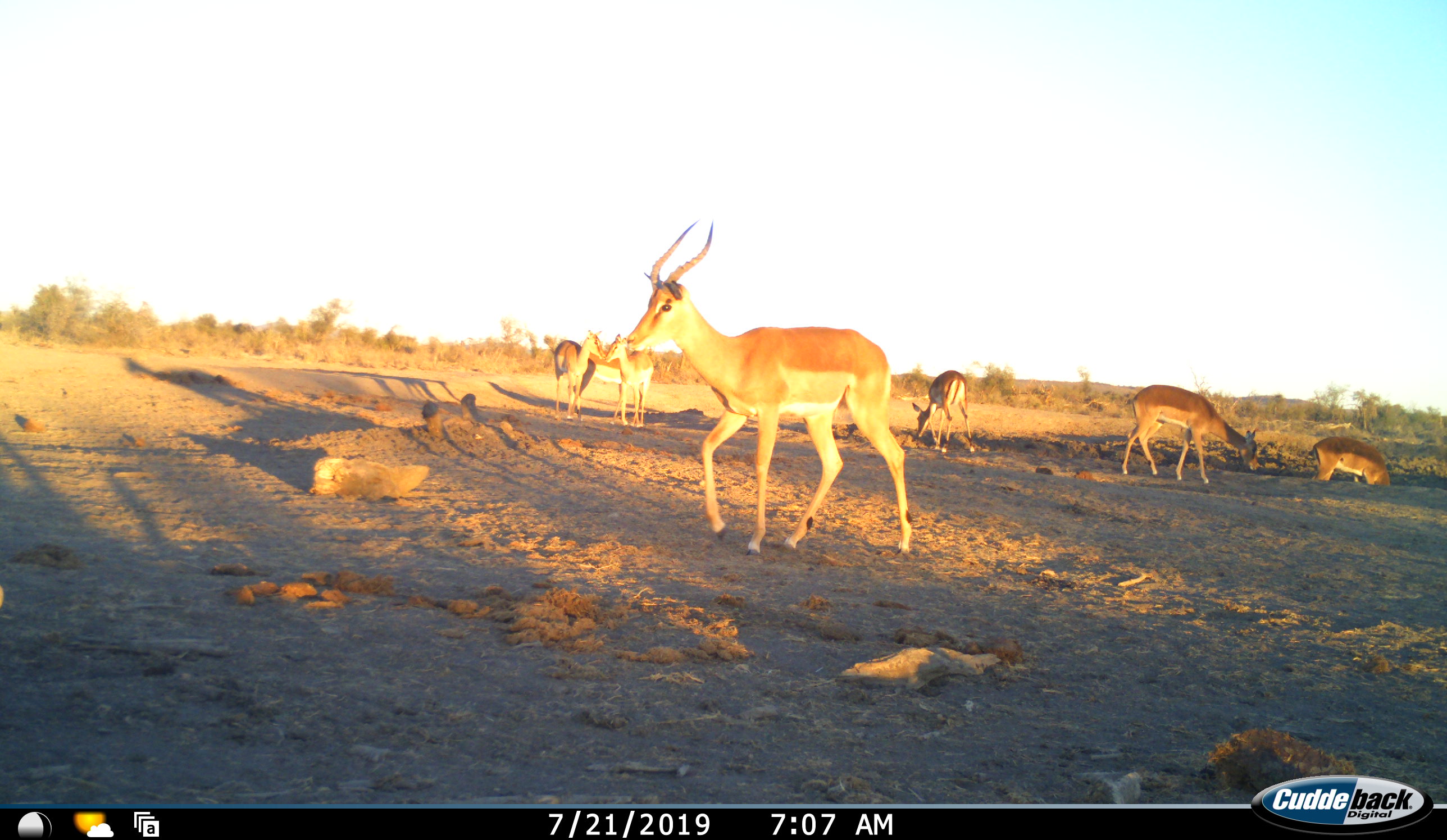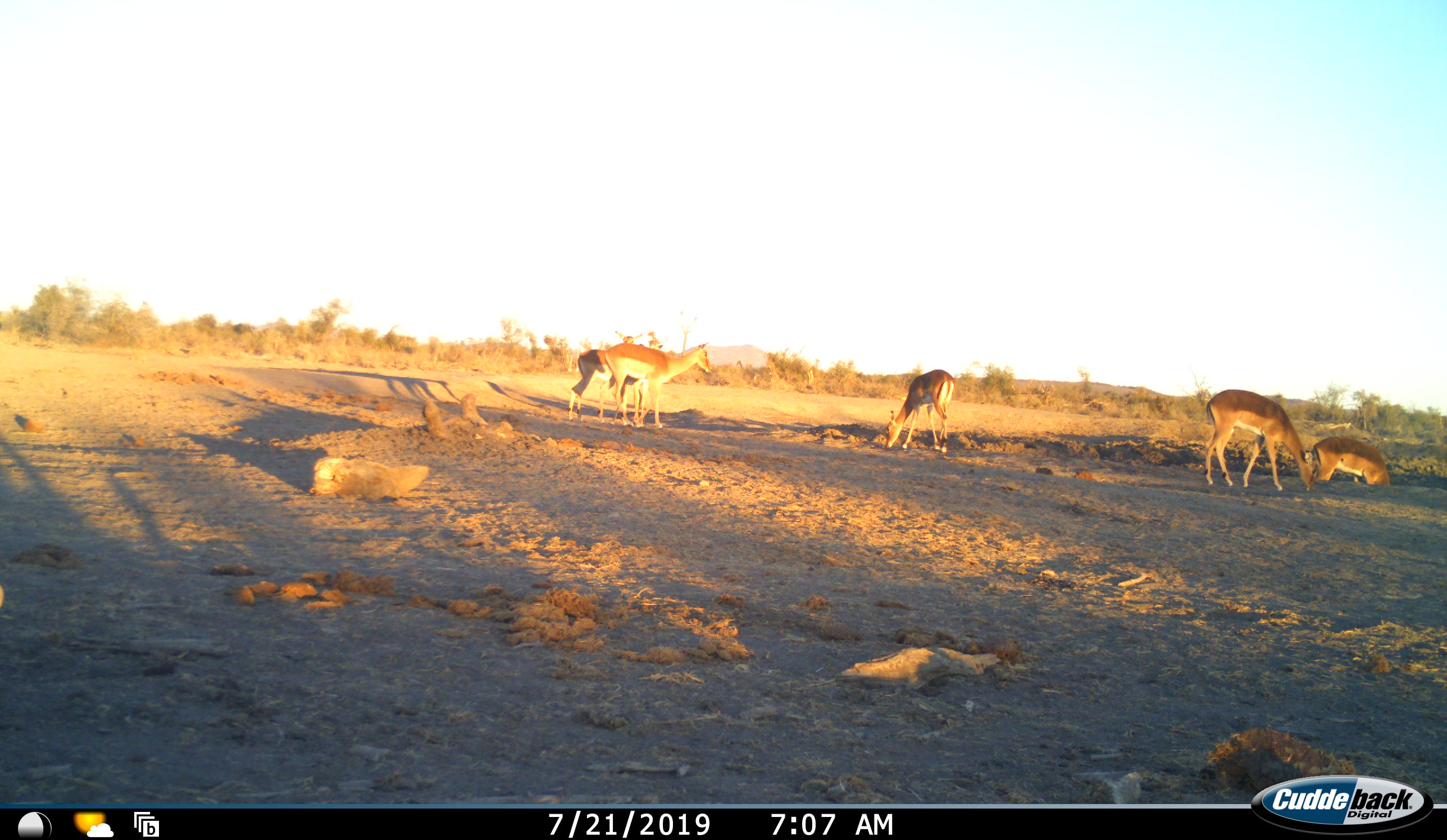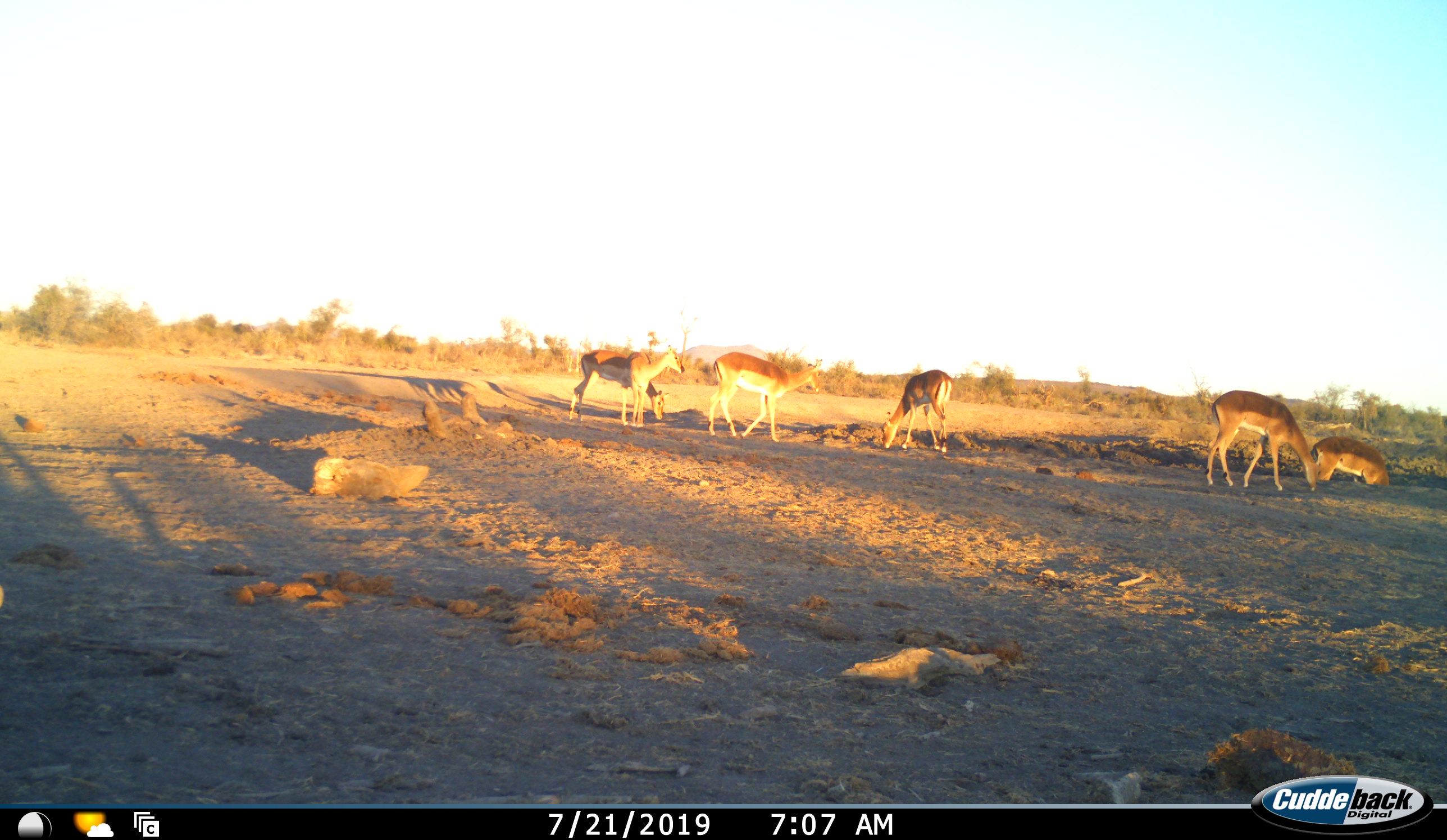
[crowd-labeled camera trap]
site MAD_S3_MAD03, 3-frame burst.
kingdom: Animalia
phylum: Chordata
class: Mammalia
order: Artiodactyla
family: Bovidae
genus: Aepyceros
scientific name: Aepyceros melampus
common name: impala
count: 7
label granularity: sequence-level